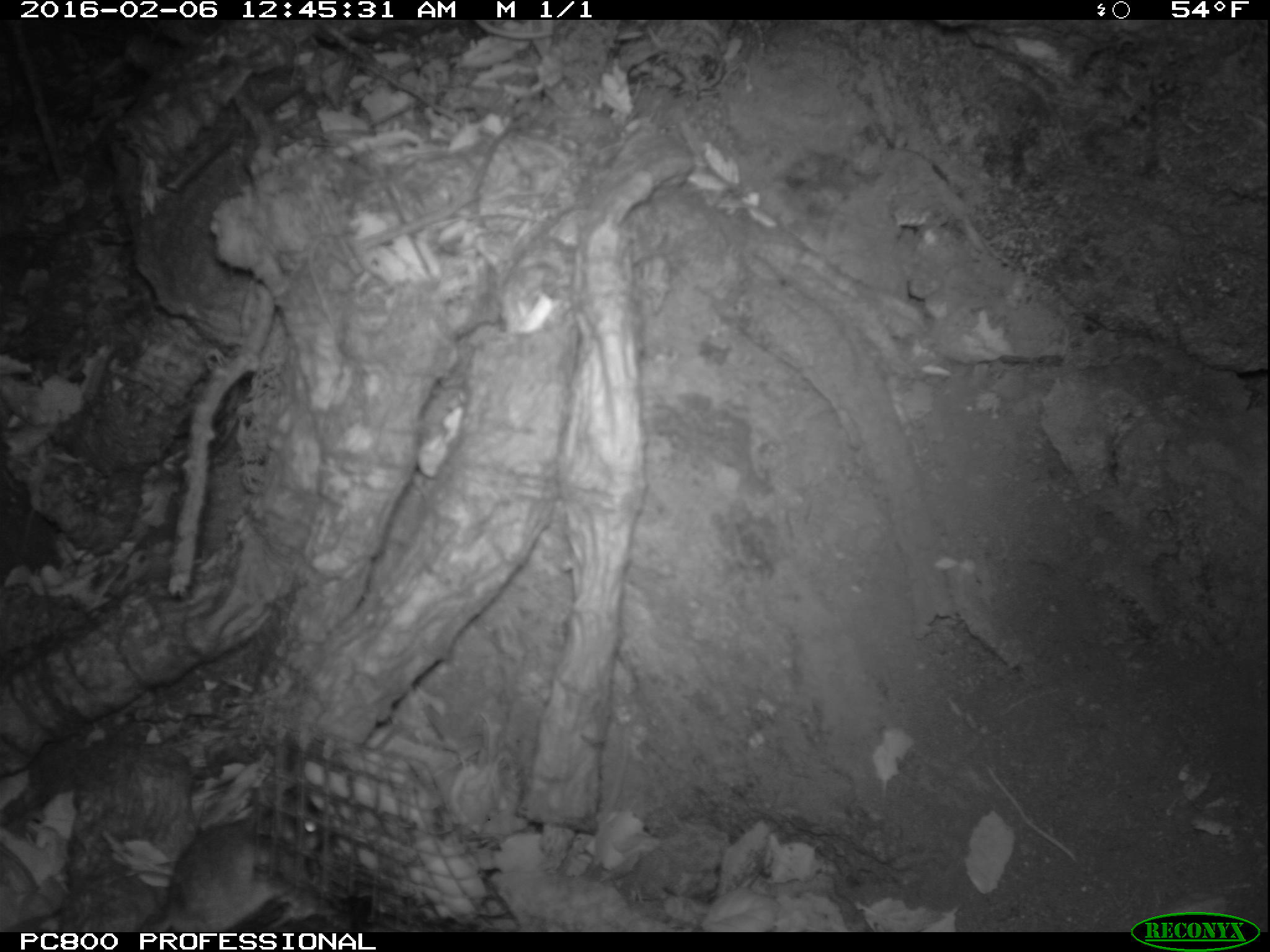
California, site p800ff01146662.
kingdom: Animalia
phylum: Chordata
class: Mammalia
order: Rodentia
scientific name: Rodentia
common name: rodent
Rodent (Rodentia).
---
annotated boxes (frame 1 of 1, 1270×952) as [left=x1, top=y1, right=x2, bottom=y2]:
rodent: [left=138, top=780, right=327, bottom=931]